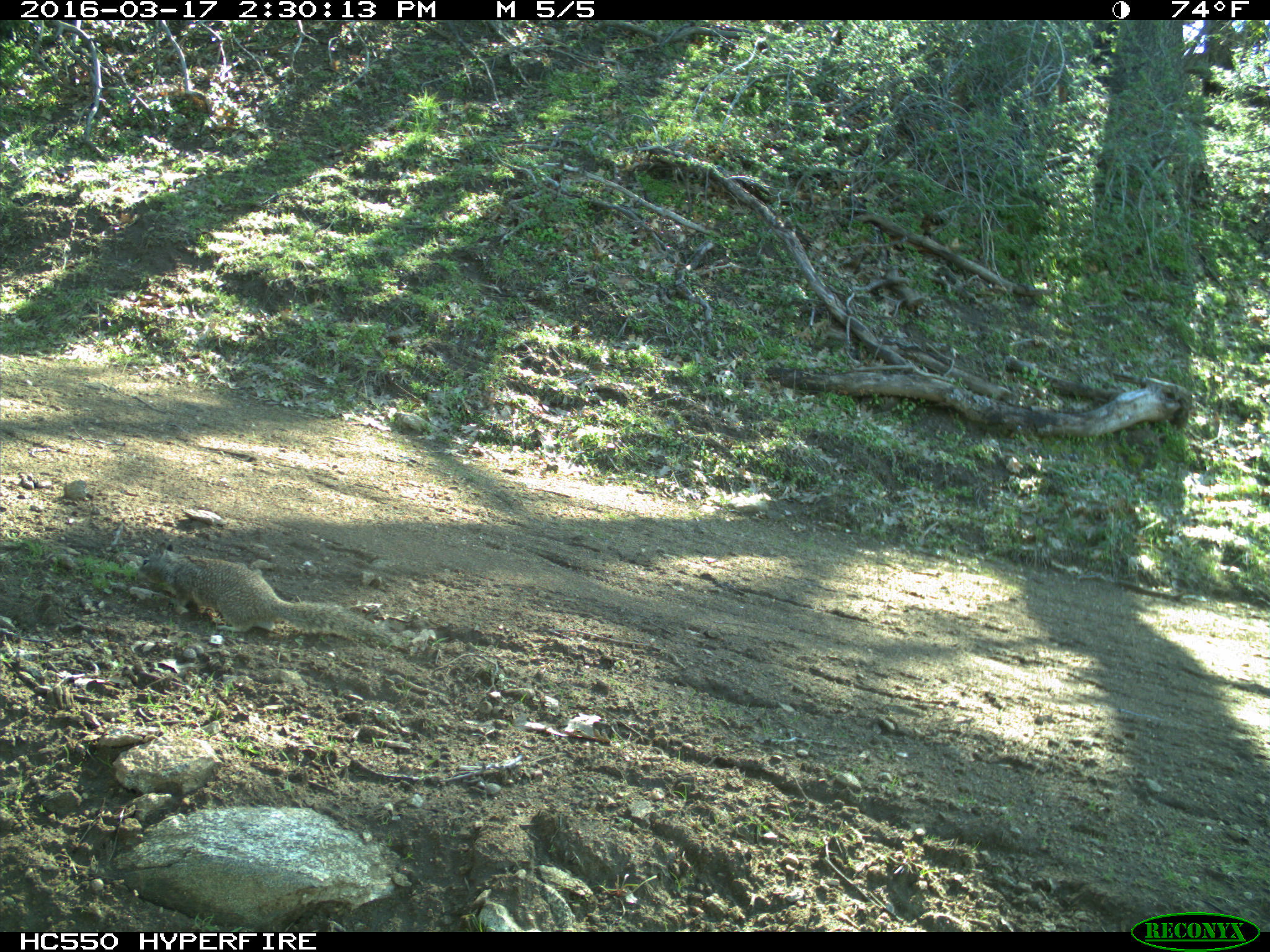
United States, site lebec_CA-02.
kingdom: Animalia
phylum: Chordata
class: Mammalia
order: Rodentia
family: Sciuridae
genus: Otospermophilus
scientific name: Otospermophilus beecheyi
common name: california ground squirrel